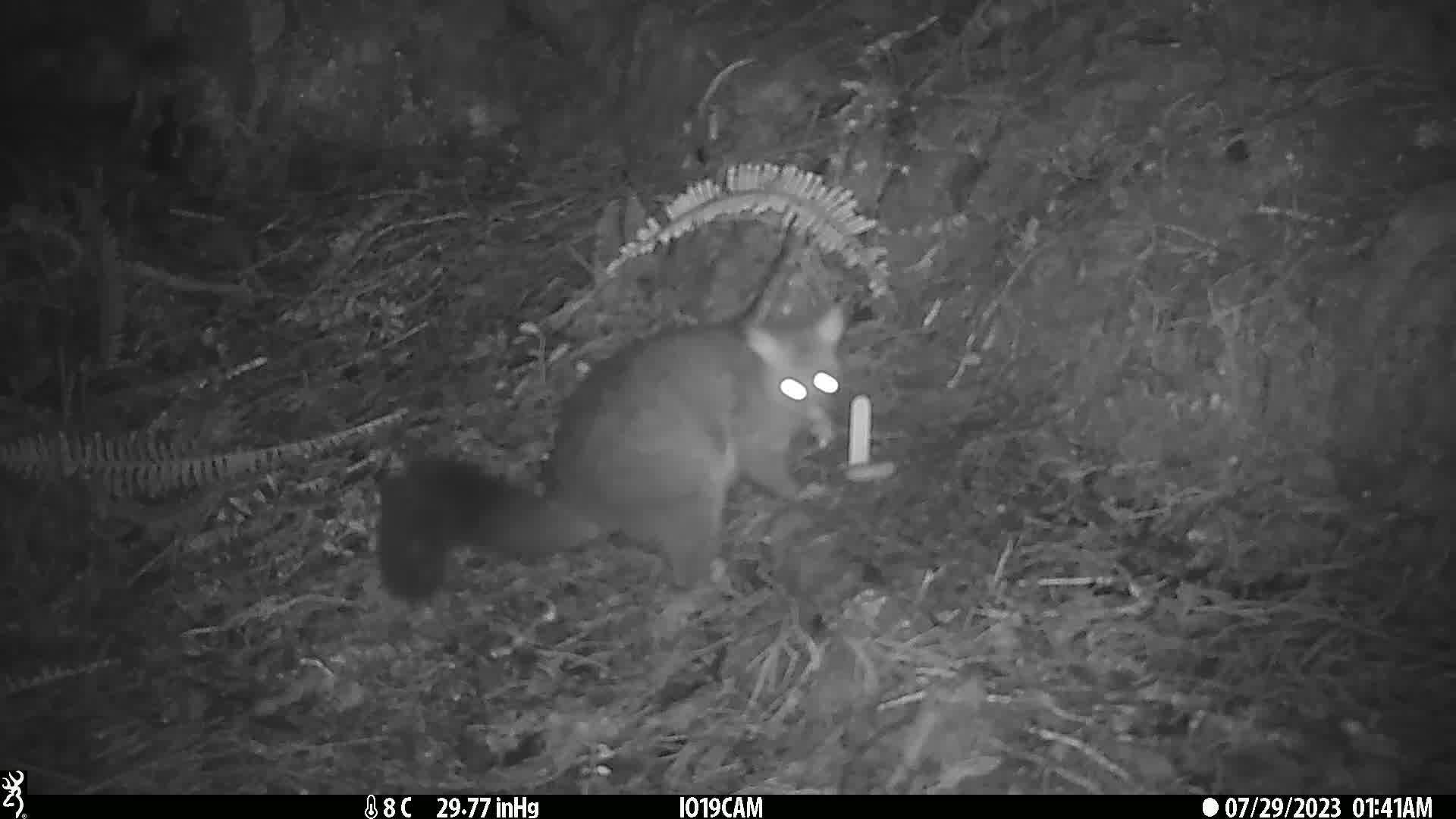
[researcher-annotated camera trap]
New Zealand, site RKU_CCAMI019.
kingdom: Animalia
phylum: Chordata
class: Mammalia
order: Diprotodontia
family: Phalangeridae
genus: Trichosurus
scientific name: Trichosurus vulpecula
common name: common brushtail possum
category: possum